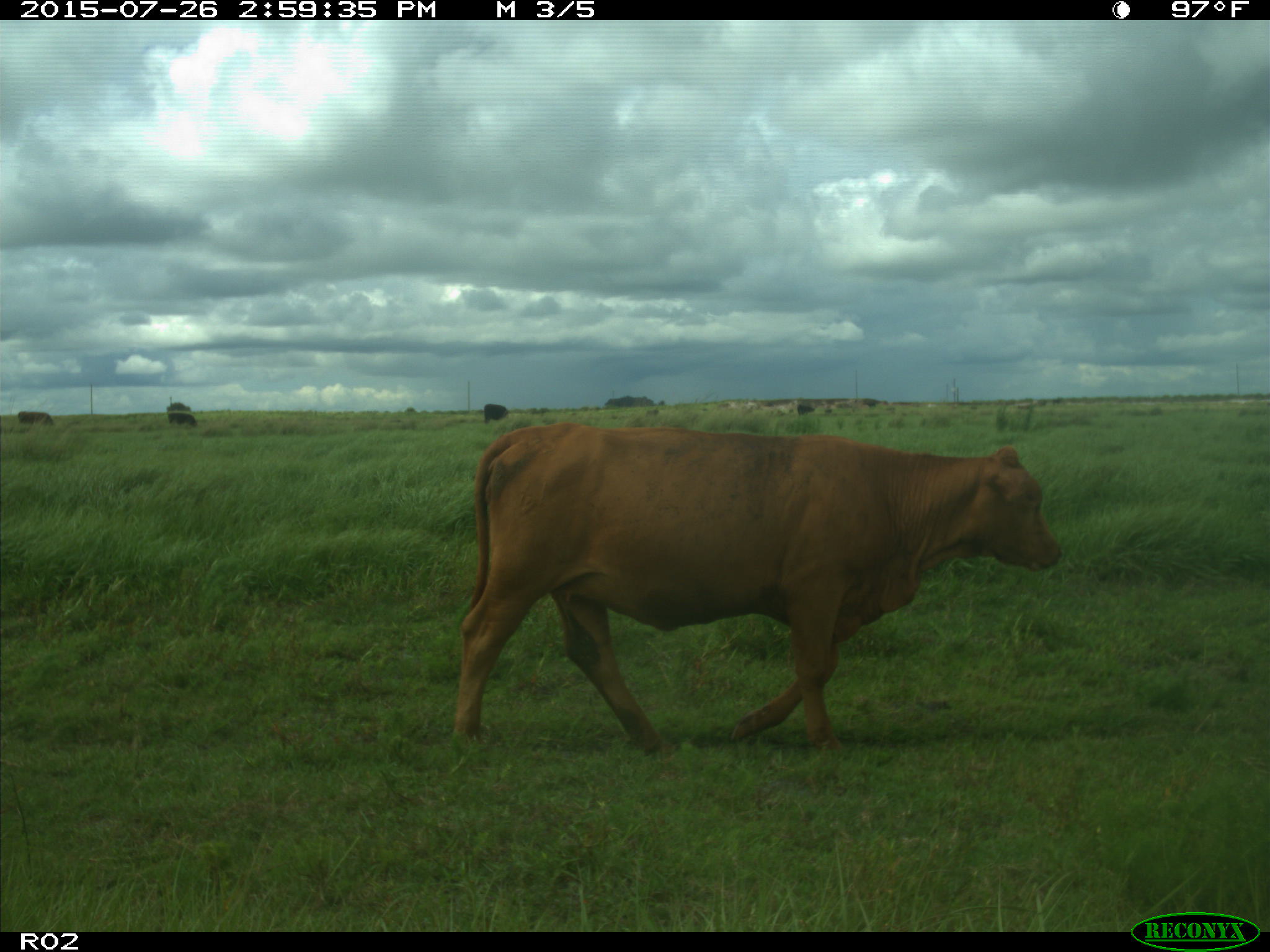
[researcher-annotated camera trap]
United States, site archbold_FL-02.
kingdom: Animalia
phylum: Chordata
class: Mammalia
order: Artiodactyla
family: Bovidae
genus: Bos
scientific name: Bos taurus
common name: domestic cow